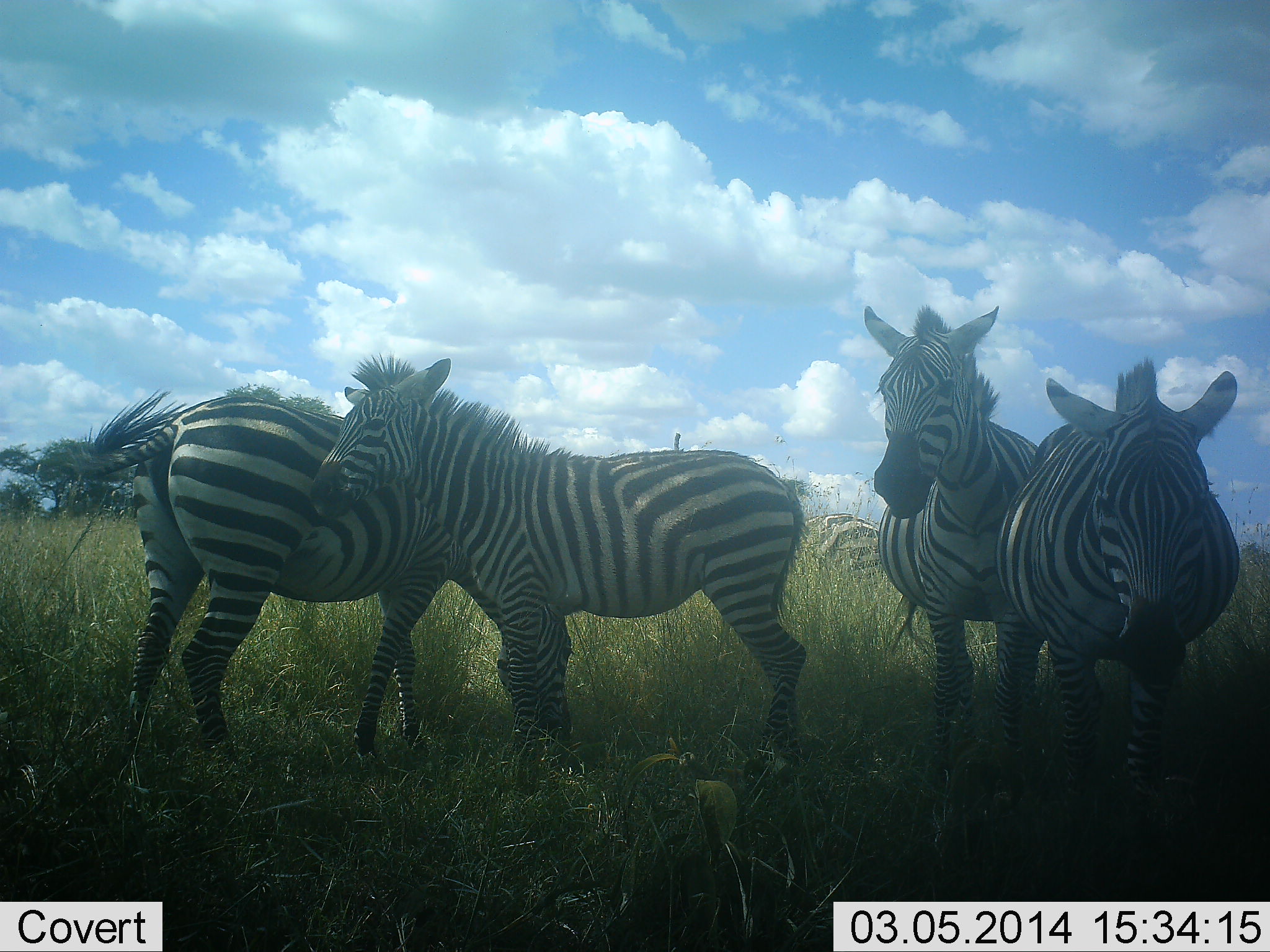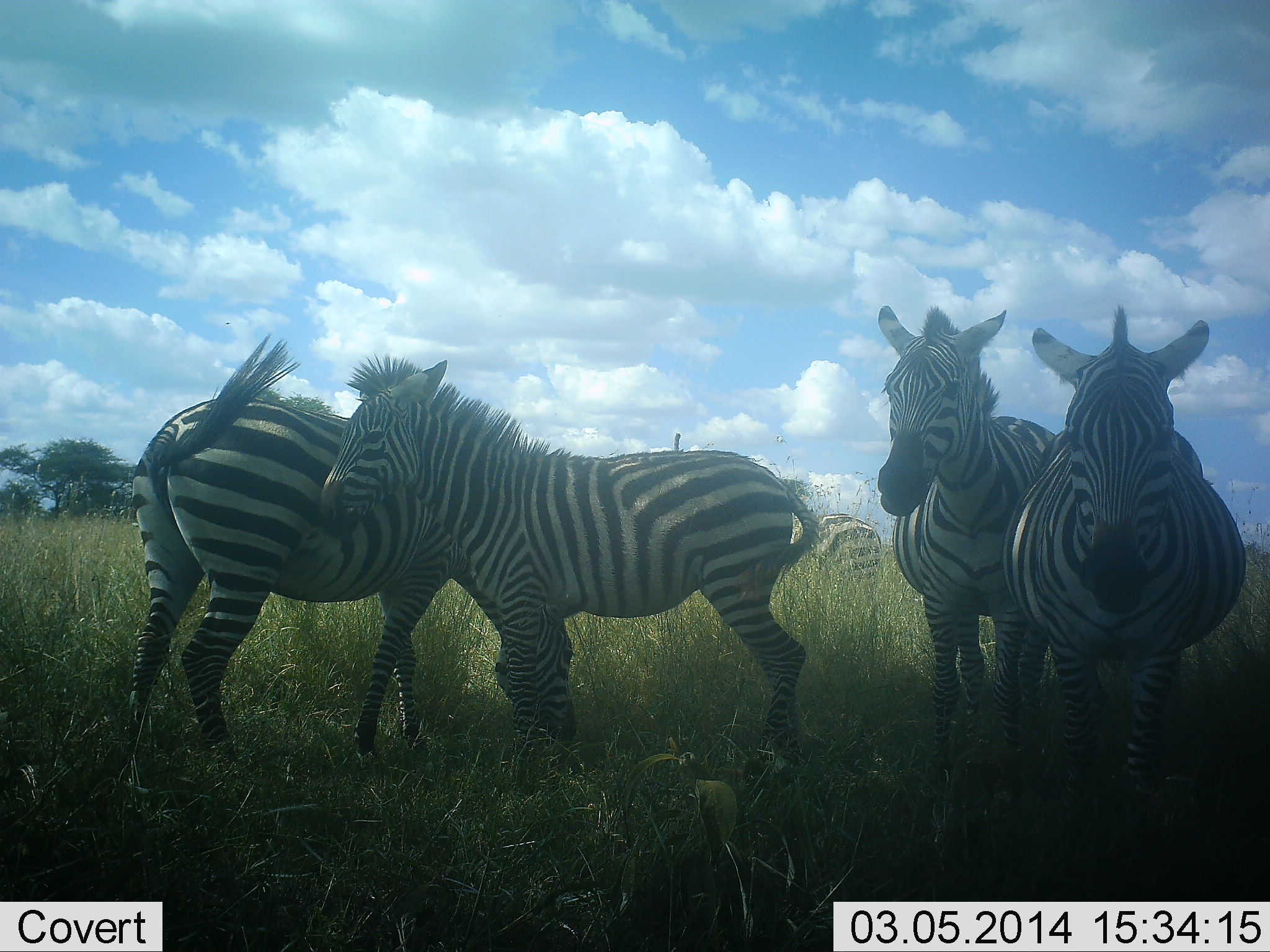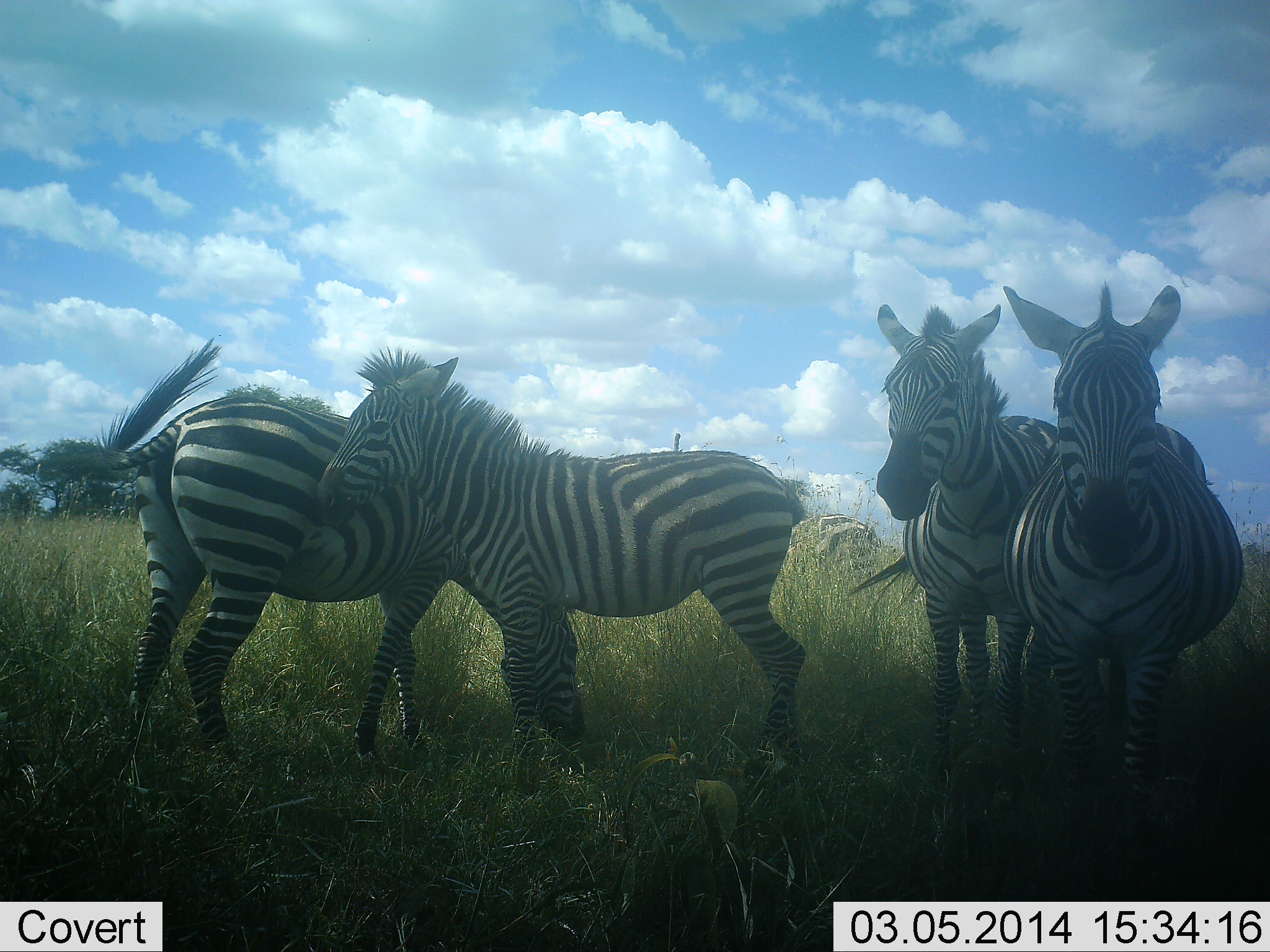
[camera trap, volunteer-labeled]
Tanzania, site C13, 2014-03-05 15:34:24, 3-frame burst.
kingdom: Animalia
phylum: Chordata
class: Mammalia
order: Perissodactyla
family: Equidae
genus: Equus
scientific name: Equus quagga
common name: plains zebra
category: zebra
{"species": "zebra (plains zebra) (Equus quagga)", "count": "5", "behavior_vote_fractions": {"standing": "90%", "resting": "10%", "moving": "10%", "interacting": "20%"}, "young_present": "20%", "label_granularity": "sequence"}